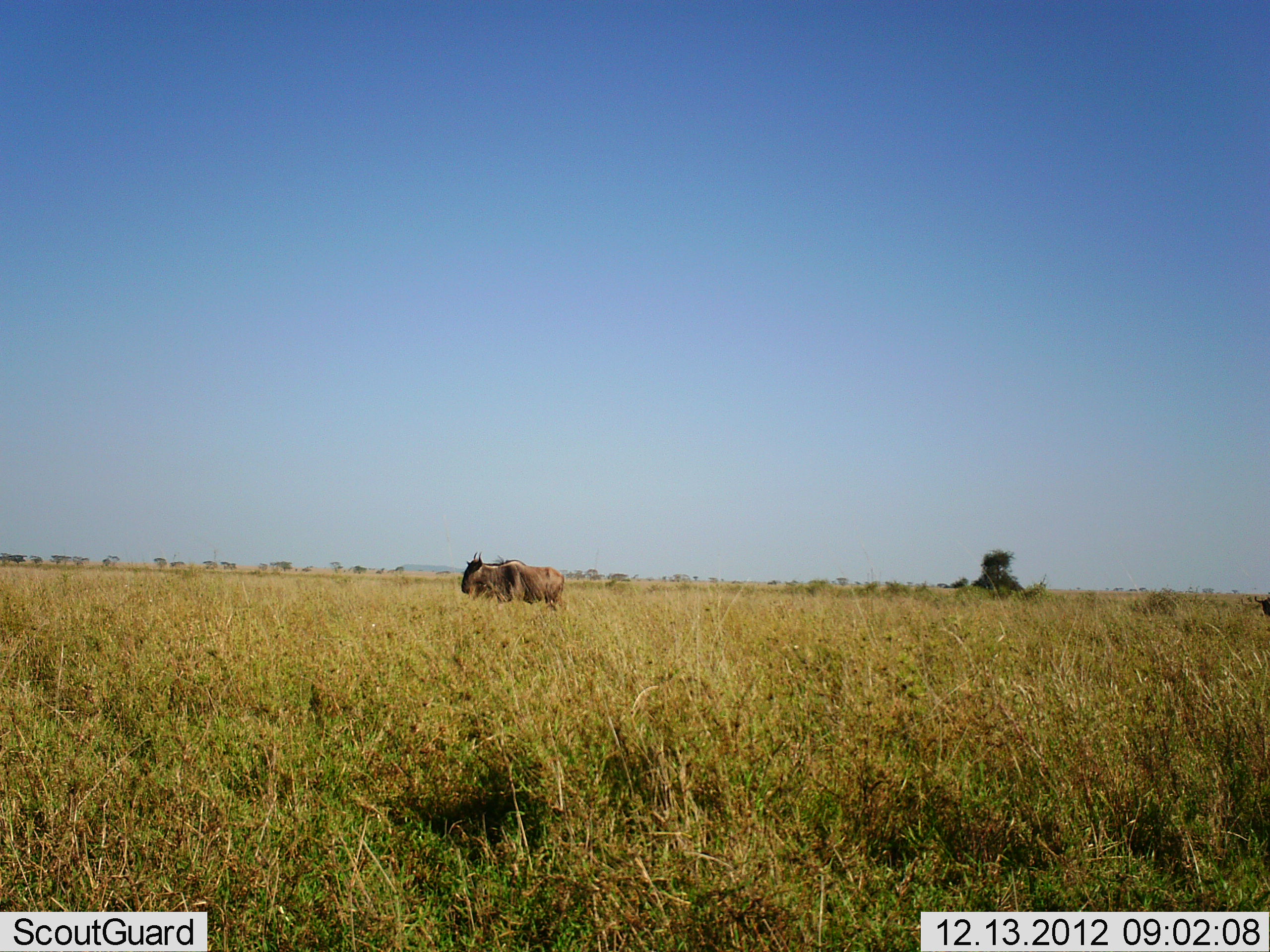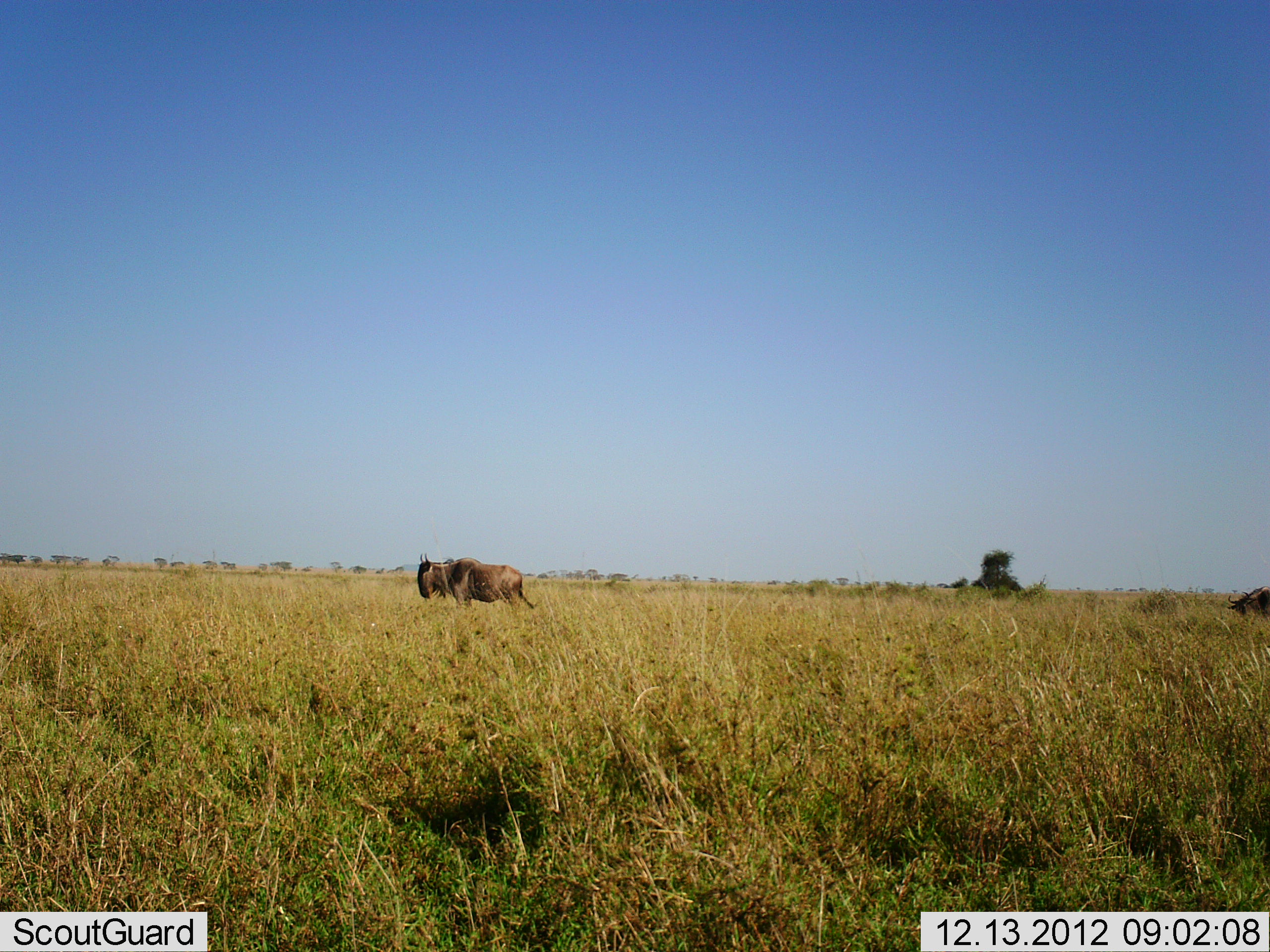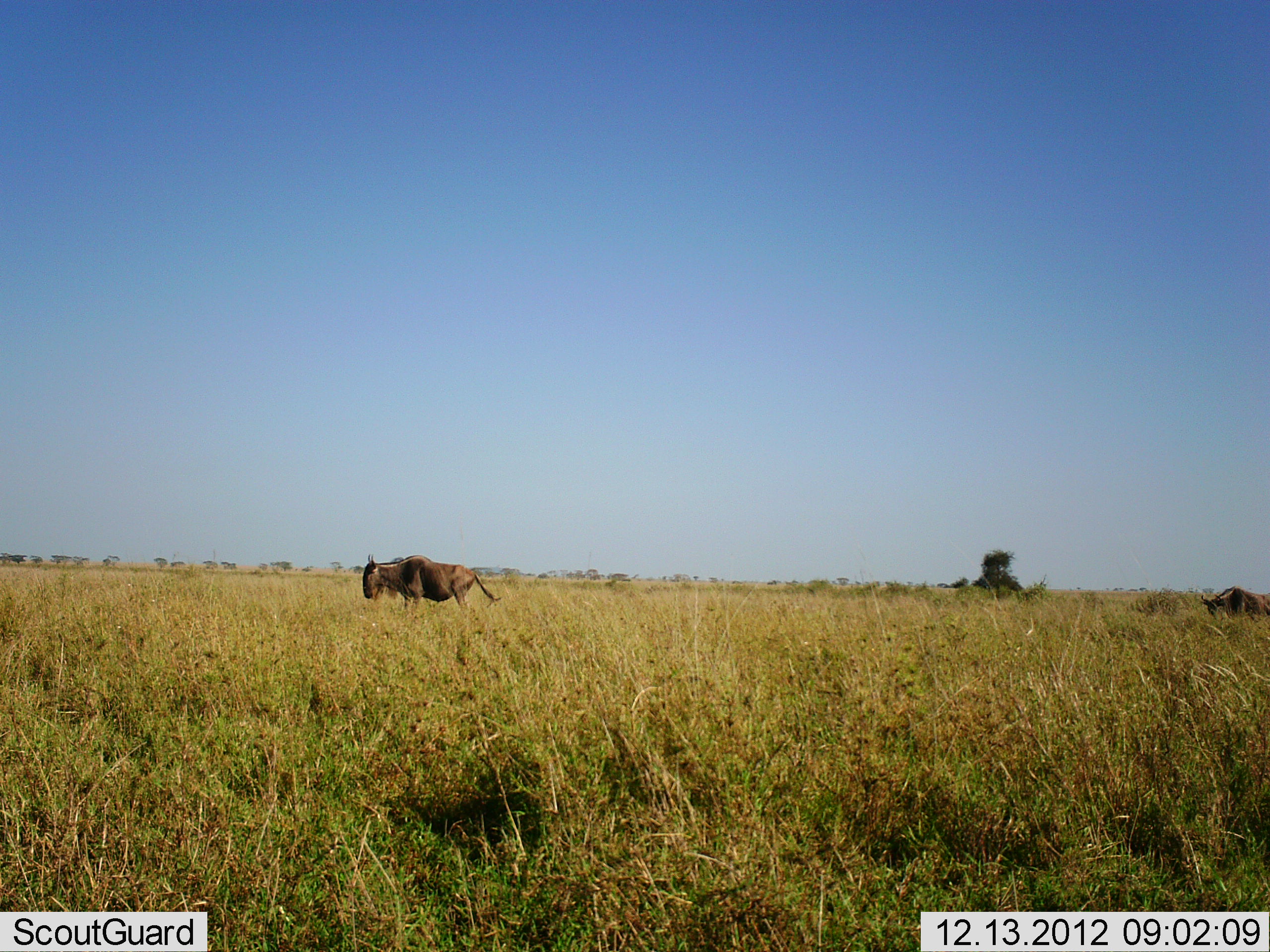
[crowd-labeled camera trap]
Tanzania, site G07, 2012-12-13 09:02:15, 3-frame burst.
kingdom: Animalia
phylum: Chordata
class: Mammalia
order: Artiodactyla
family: Bovidae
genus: Connochaetes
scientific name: Connochaetes taurinus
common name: blue wildebeest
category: wildebeest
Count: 2.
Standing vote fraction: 10%.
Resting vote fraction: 0%.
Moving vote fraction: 90%.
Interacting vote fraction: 0%.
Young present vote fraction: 0%.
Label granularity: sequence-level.